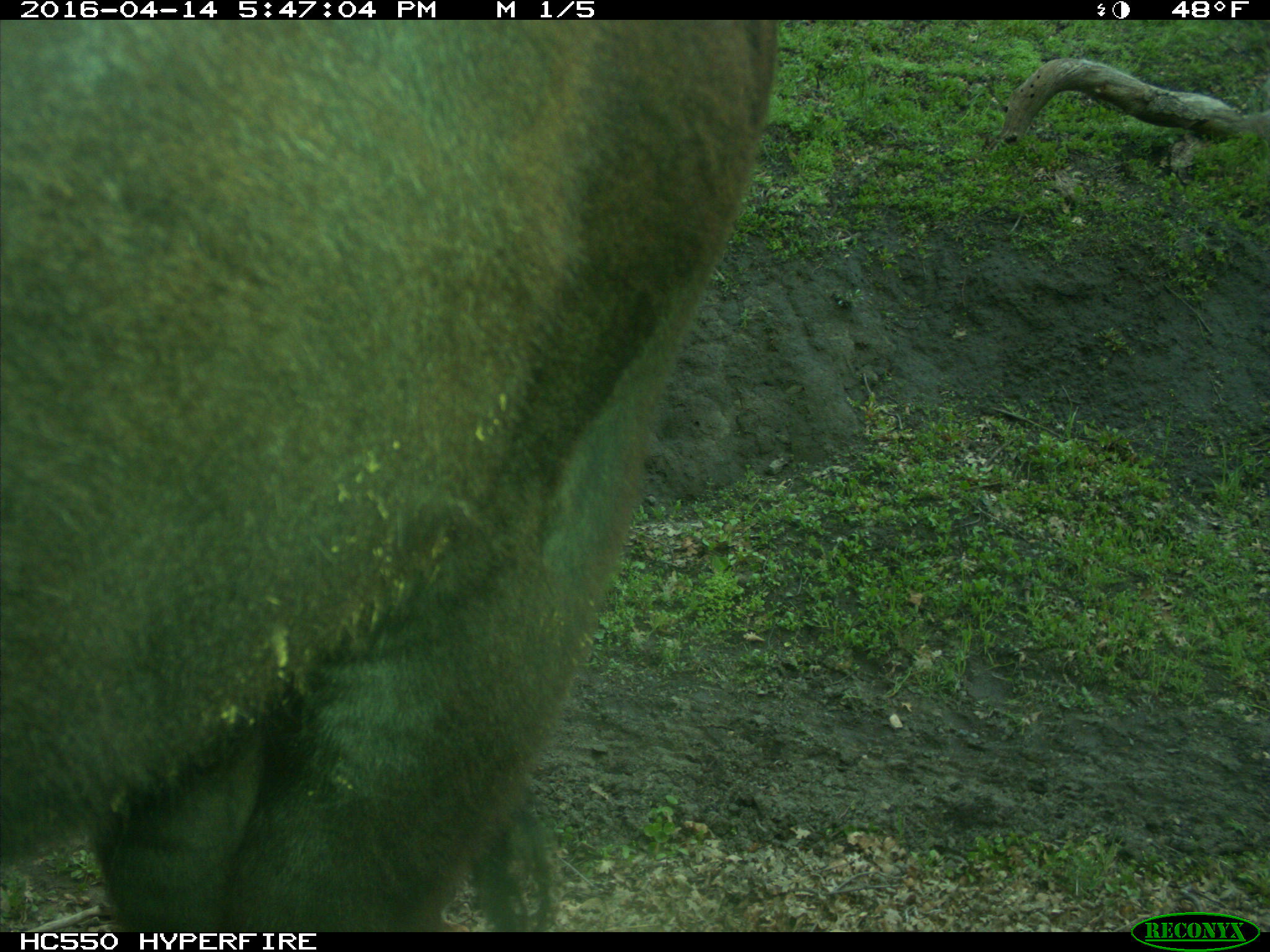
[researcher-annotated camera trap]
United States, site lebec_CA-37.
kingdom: Animalia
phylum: Chordata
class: Mammalia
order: Artiodactyla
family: Bovidae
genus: Bos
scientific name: Bos taurus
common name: domestic cow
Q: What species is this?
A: Bos taurus (domestic cow).